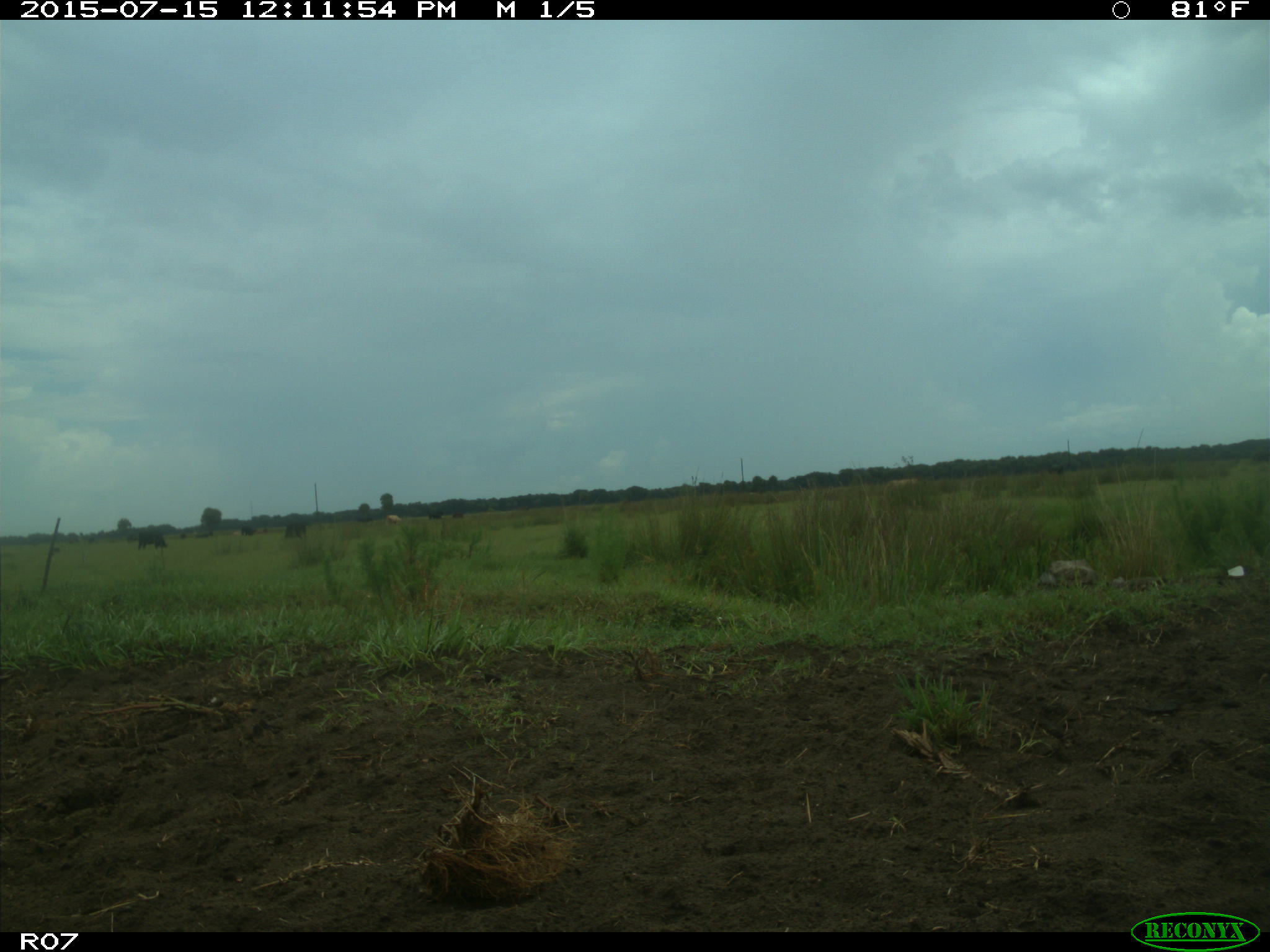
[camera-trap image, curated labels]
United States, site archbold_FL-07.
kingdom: Animalia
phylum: Chordata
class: Mammalia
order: Artiodactyla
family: Bovidae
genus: Bos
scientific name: Bos taurus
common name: domestic cow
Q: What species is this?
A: Bos taurus (domestic cow).